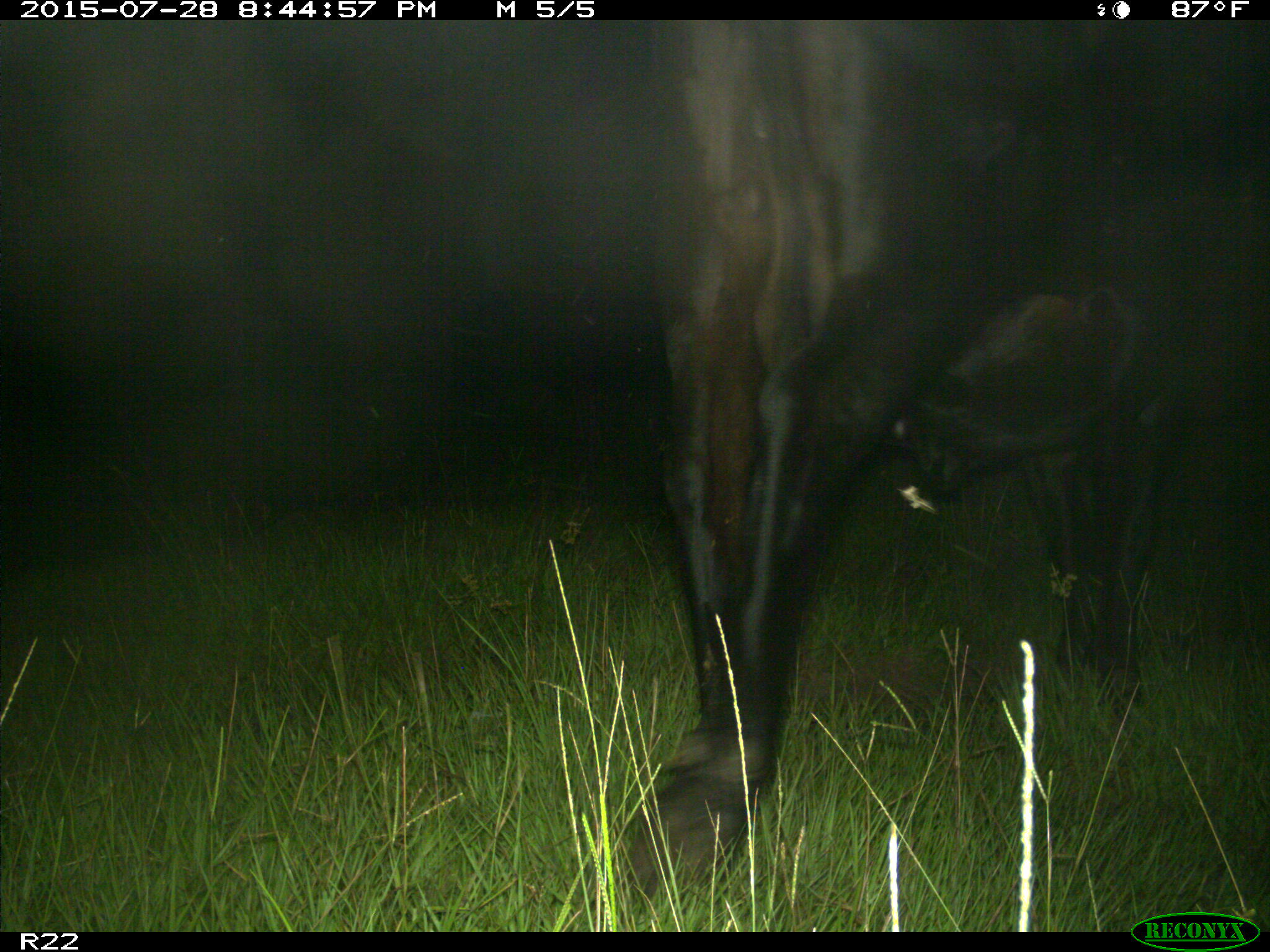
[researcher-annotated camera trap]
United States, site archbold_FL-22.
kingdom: Animalia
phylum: Chordata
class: Mammalia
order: Artiodactyla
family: Bovidae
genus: Bos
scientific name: Bos taurus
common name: domestic cow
Bos taurus (domestic cow).